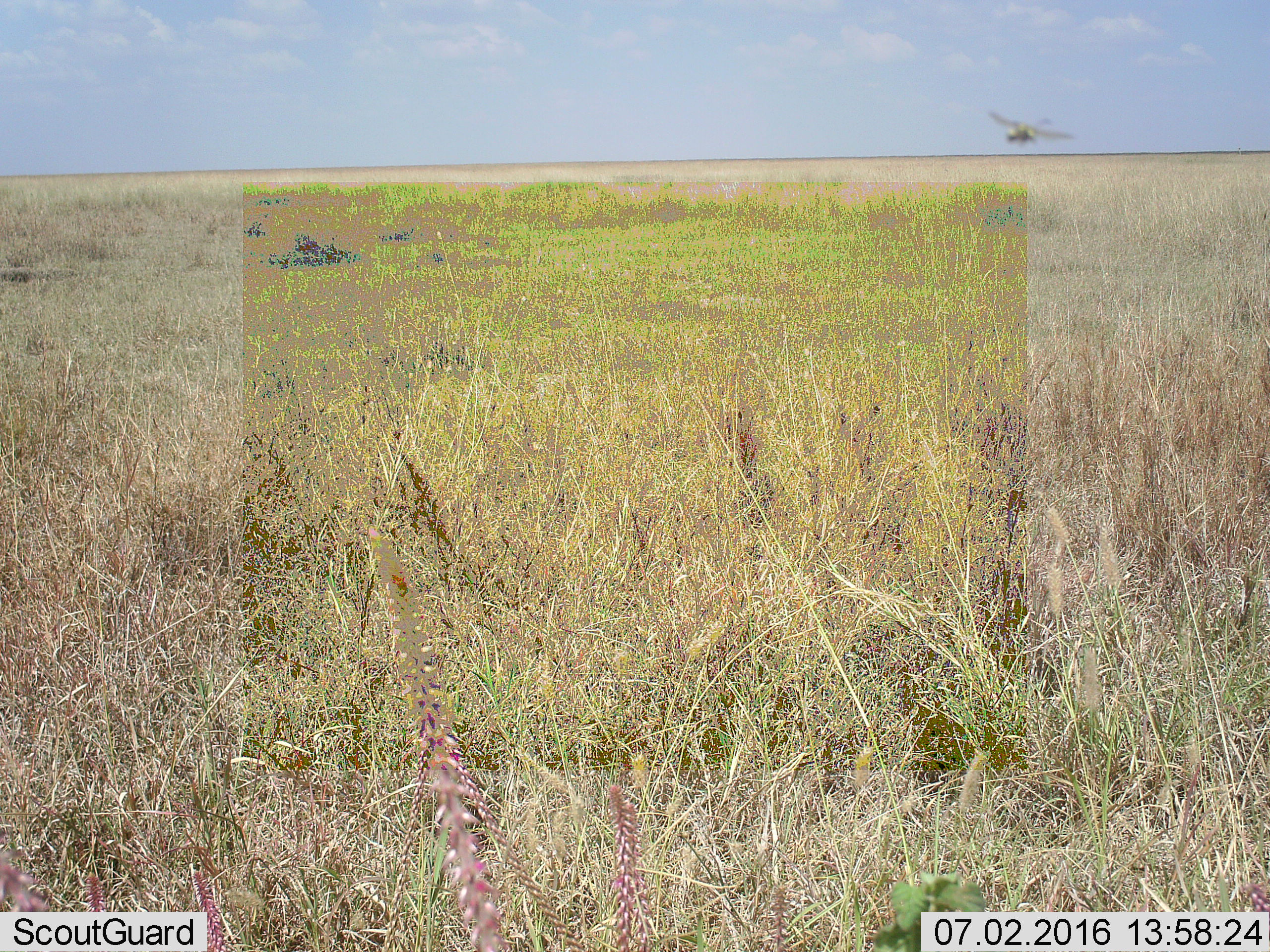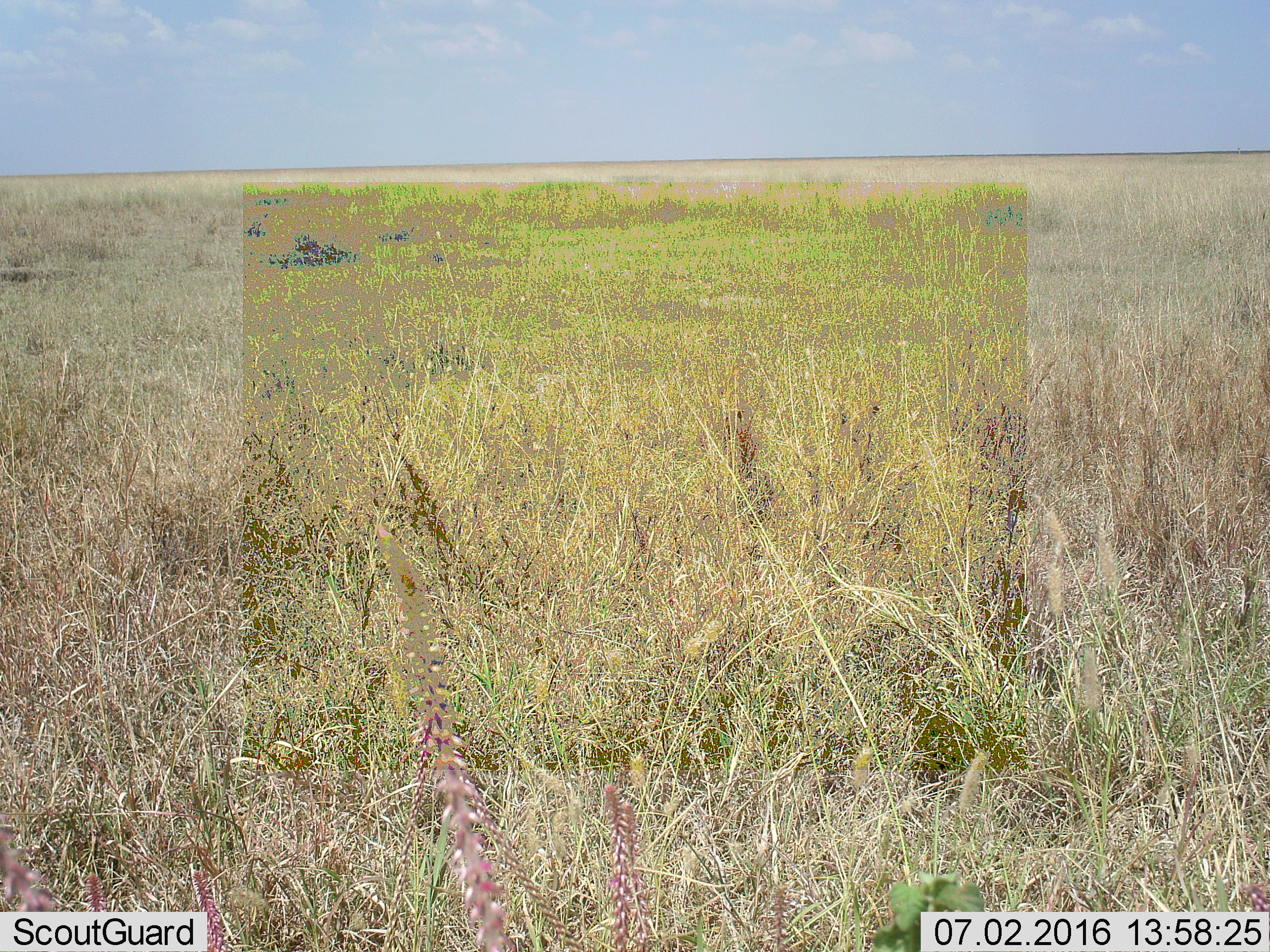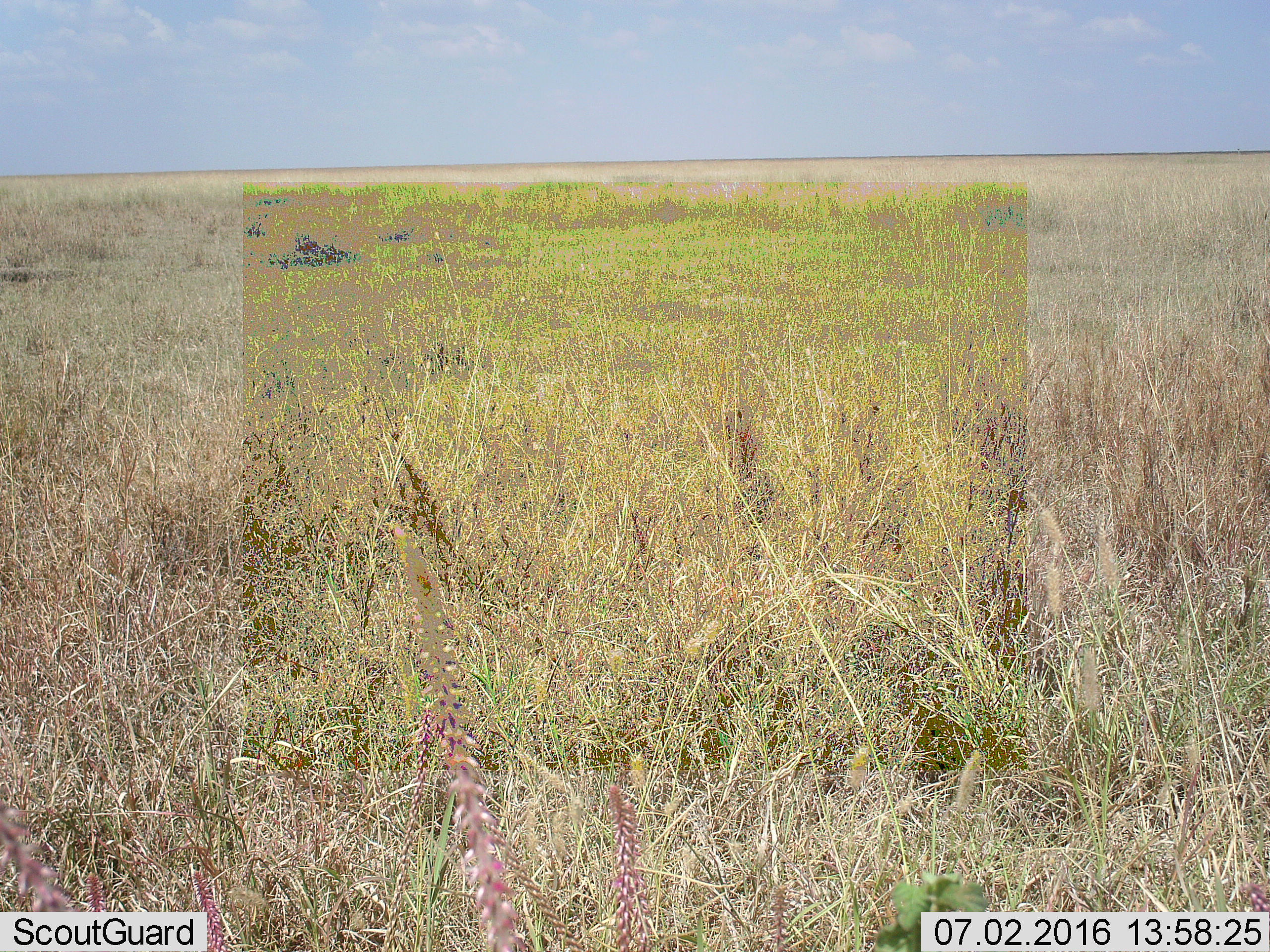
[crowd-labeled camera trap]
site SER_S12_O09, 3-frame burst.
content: unidentified animal